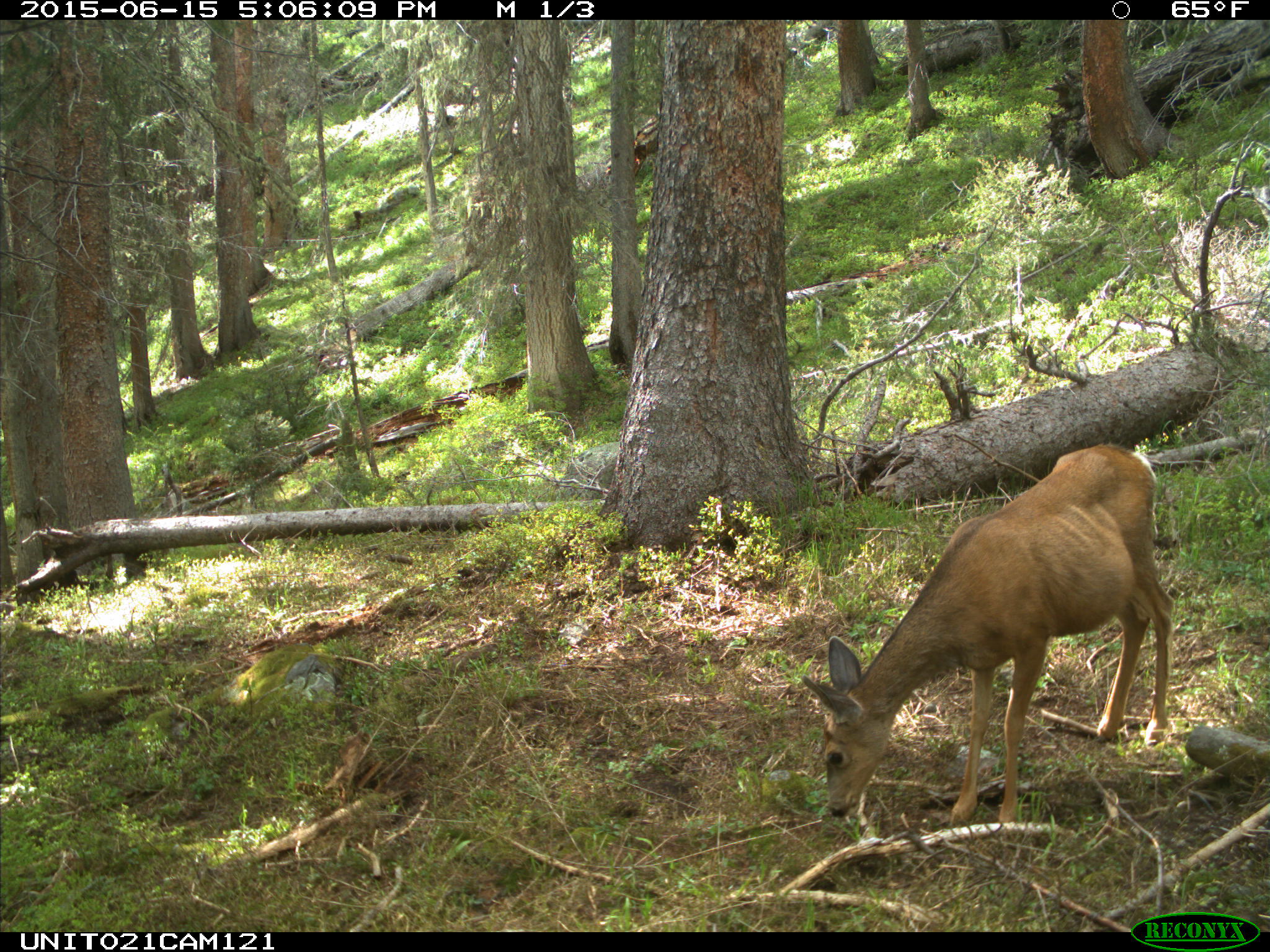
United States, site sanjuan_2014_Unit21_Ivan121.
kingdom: Animalia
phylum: Chordata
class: Mammalia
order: Artiodactyla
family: Cervidae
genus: Odocoileus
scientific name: Odocoileus hemionus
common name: mule deer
Odocoileus hemionus (mule deer).